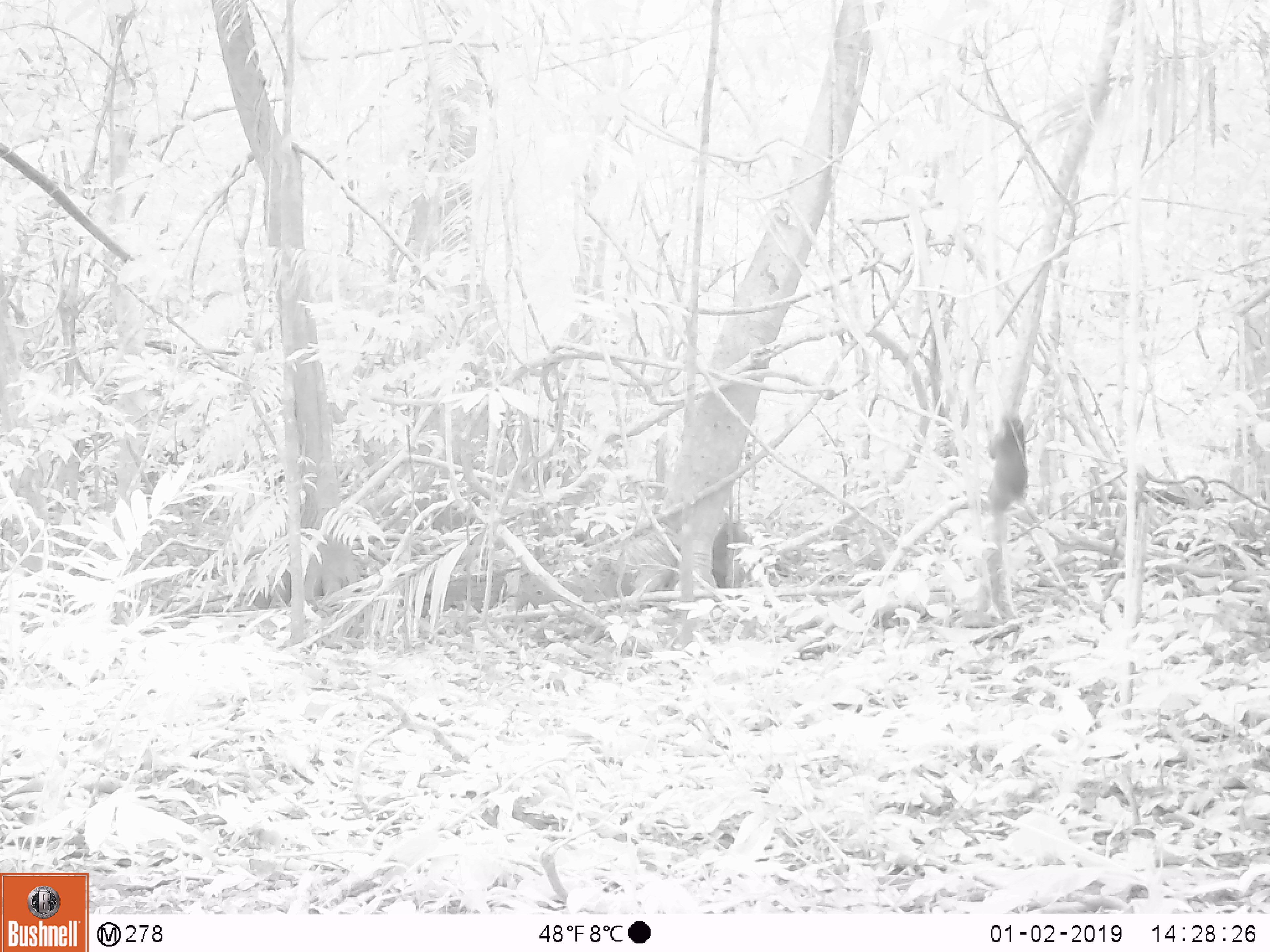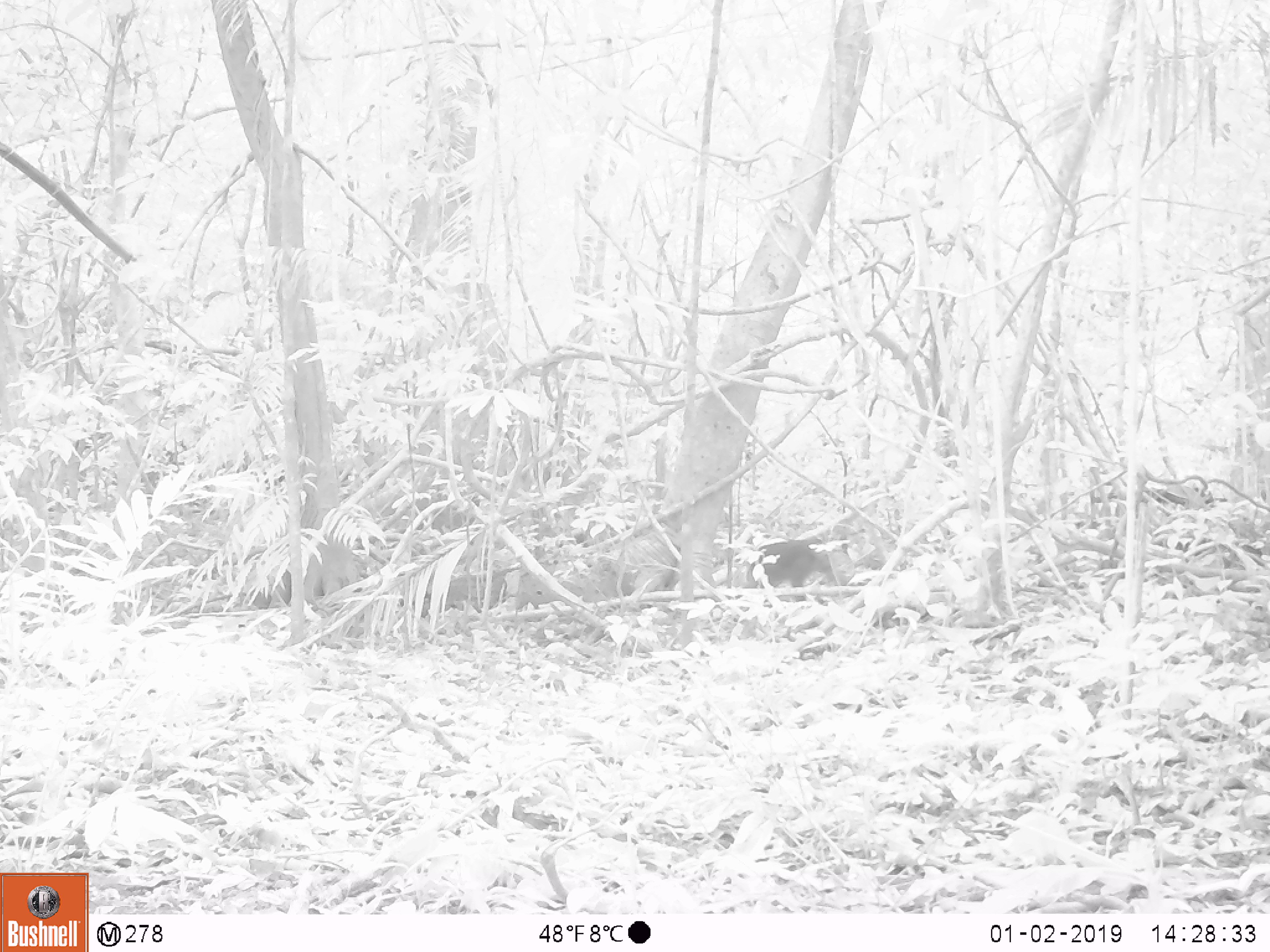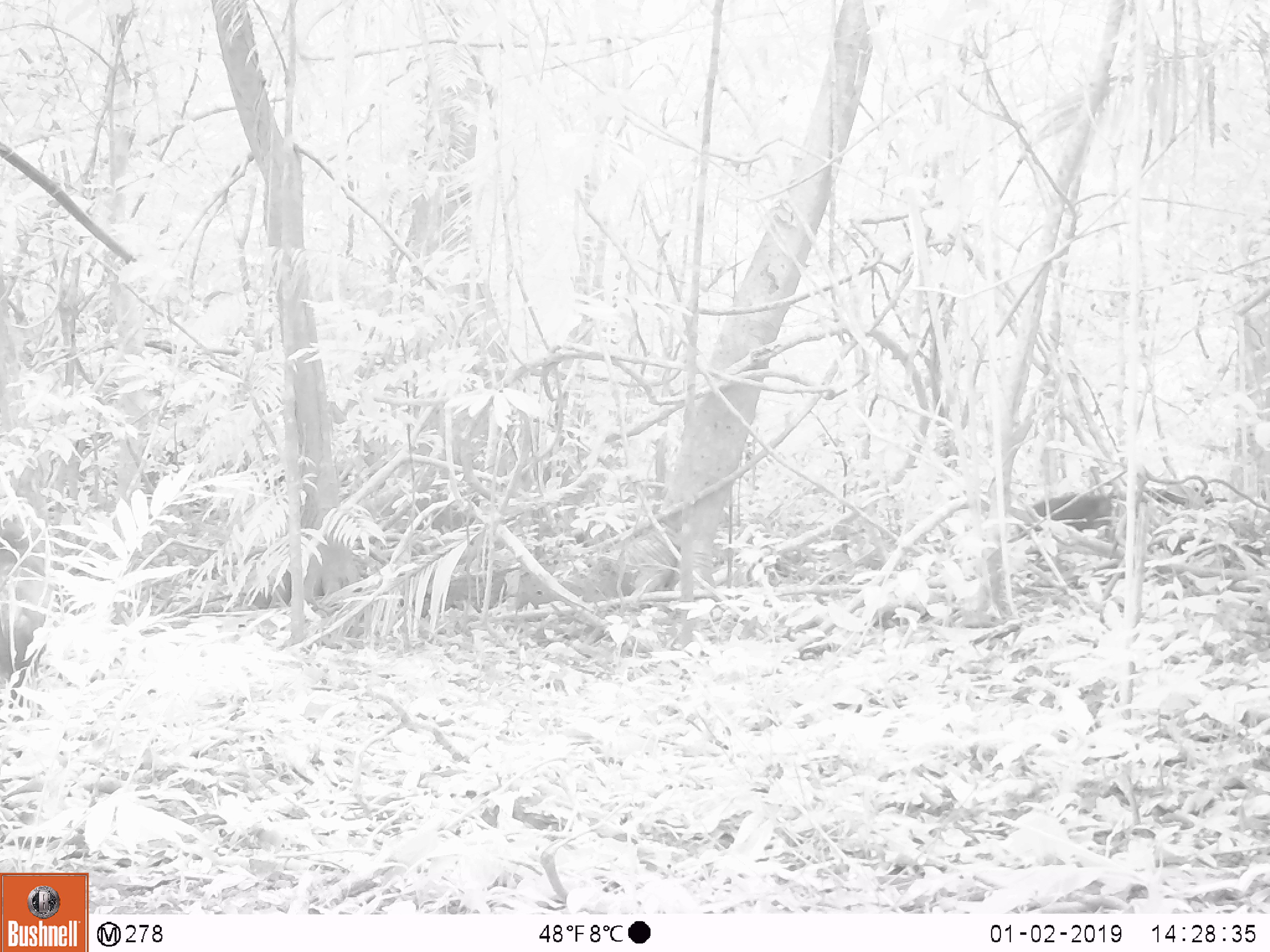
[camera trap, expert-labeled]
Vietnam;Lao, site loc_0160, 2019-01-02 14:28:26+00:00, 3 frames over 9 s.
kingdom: Animalia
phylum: Chordata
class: Mammalia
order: Primates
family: Cercopithecidae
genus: Macaca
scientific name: Macaca arctoides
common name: stump-tailed macaque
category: stump tailed macaque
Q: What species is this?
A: Stump tailed macaque (stump-tailed macaque) (Macaca arctoides).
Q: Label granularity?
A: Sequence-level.